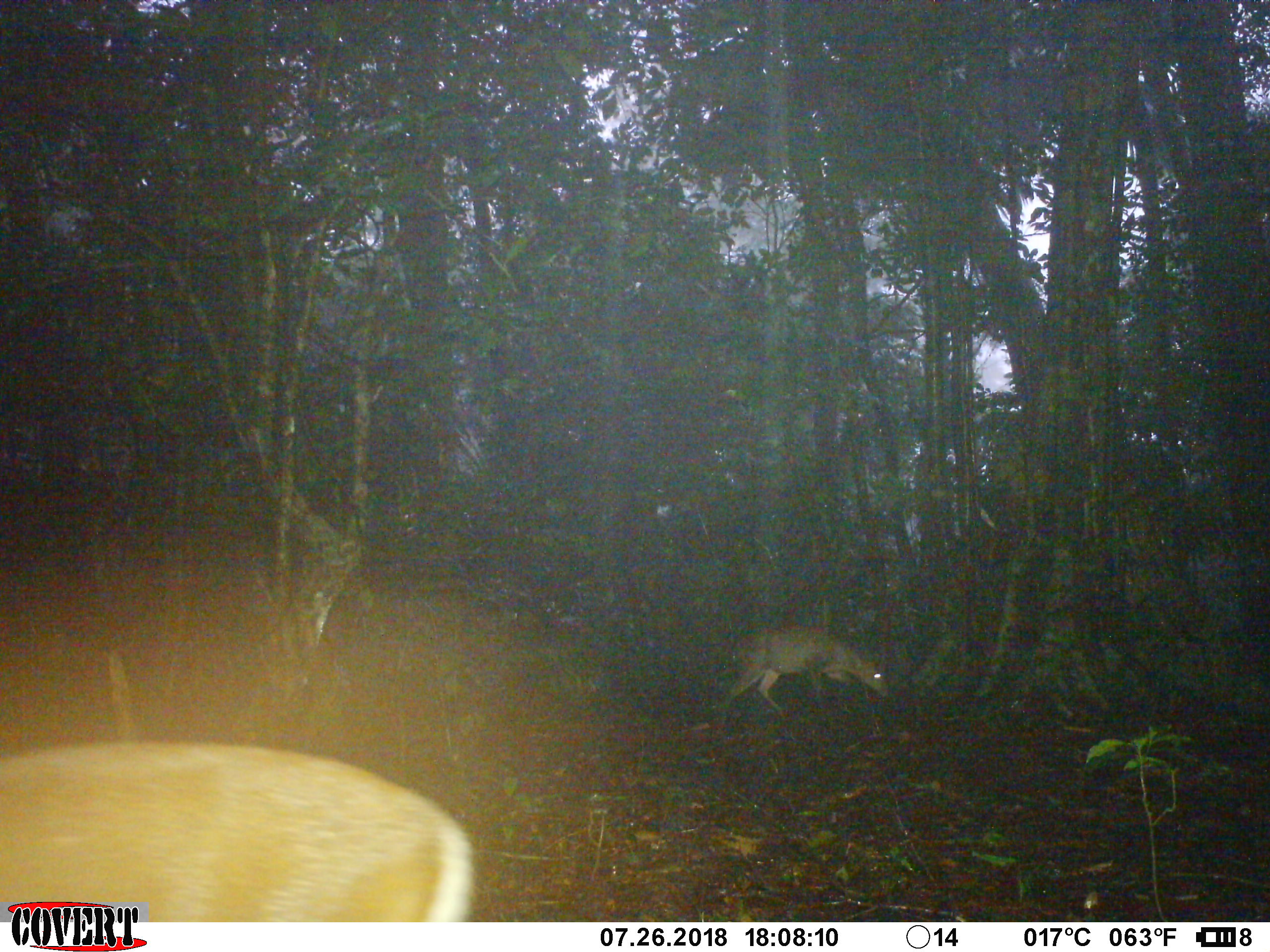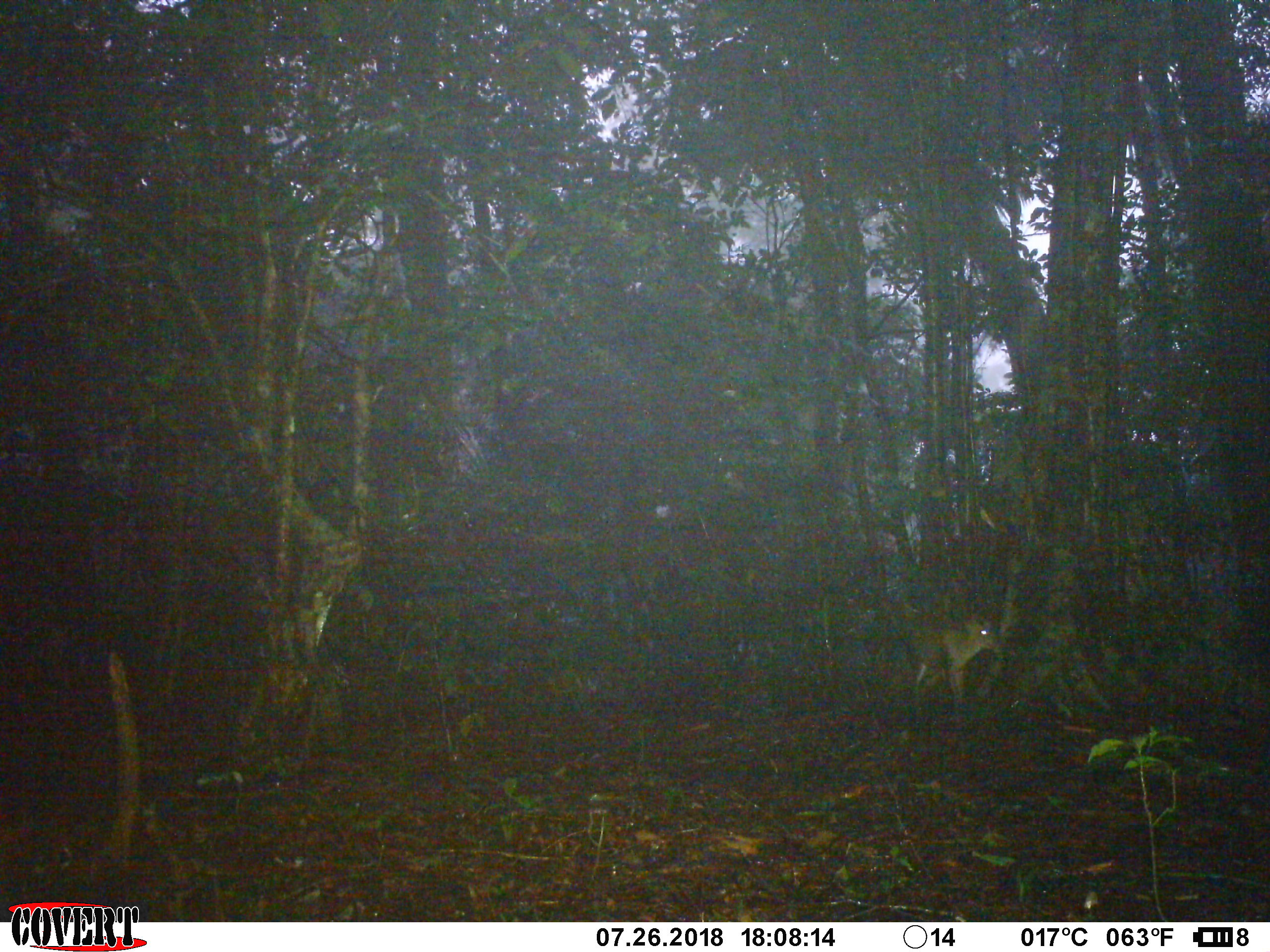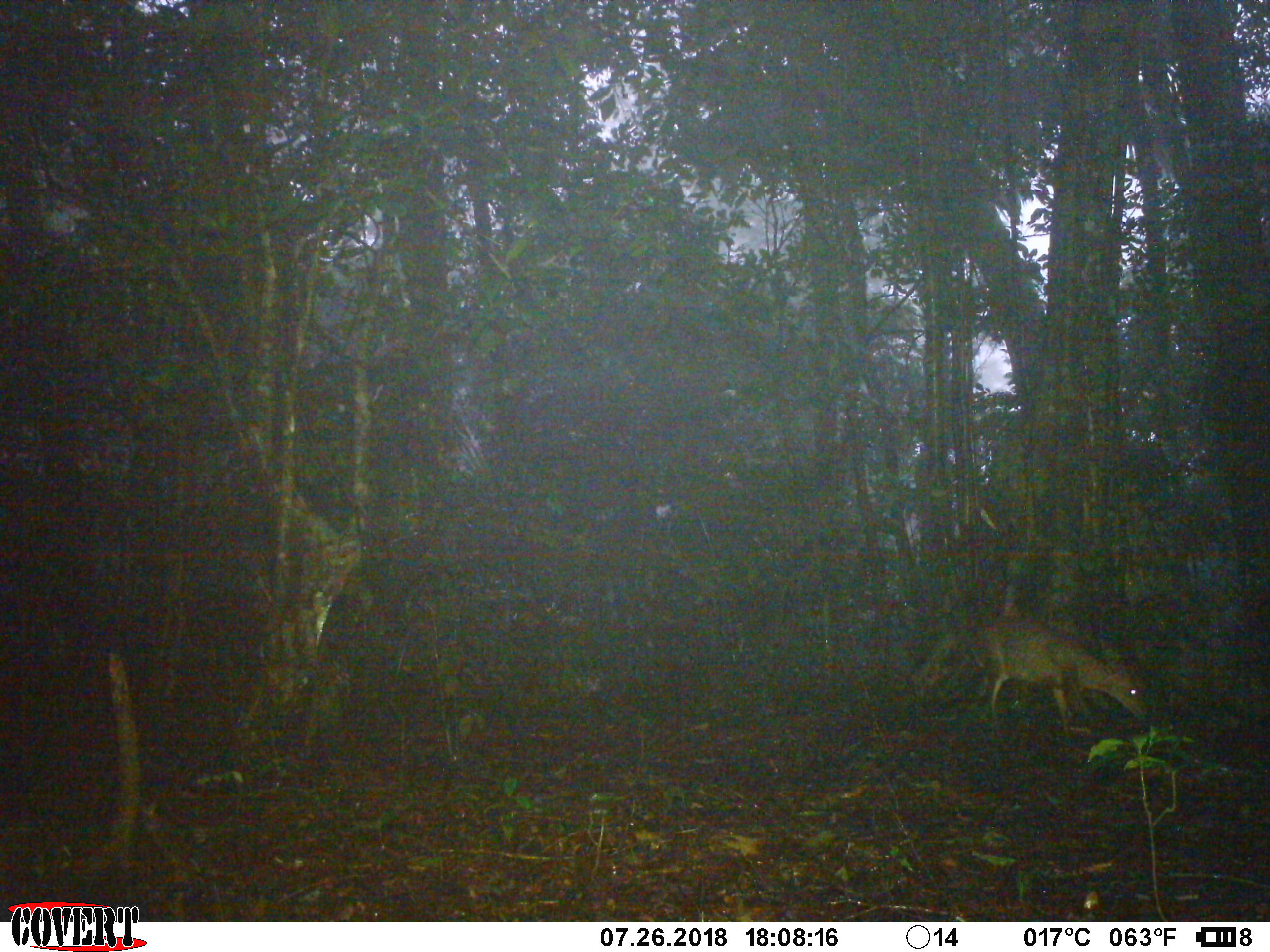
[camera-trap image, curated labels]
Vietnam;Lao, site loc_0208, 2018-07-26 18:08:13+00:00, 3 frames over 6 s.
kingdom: Animalia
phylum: Chordata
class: Mammalia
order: Artiodactyla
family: Cervidae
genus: Muntiacus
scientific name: Muntiacus rooseveltorum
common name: roosevelt's muntjac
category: roosevelts muntjac group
Roosevelts muntjac group (roosevelt's muntjac) (Muntiacus rooseveltorum). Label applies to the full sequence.